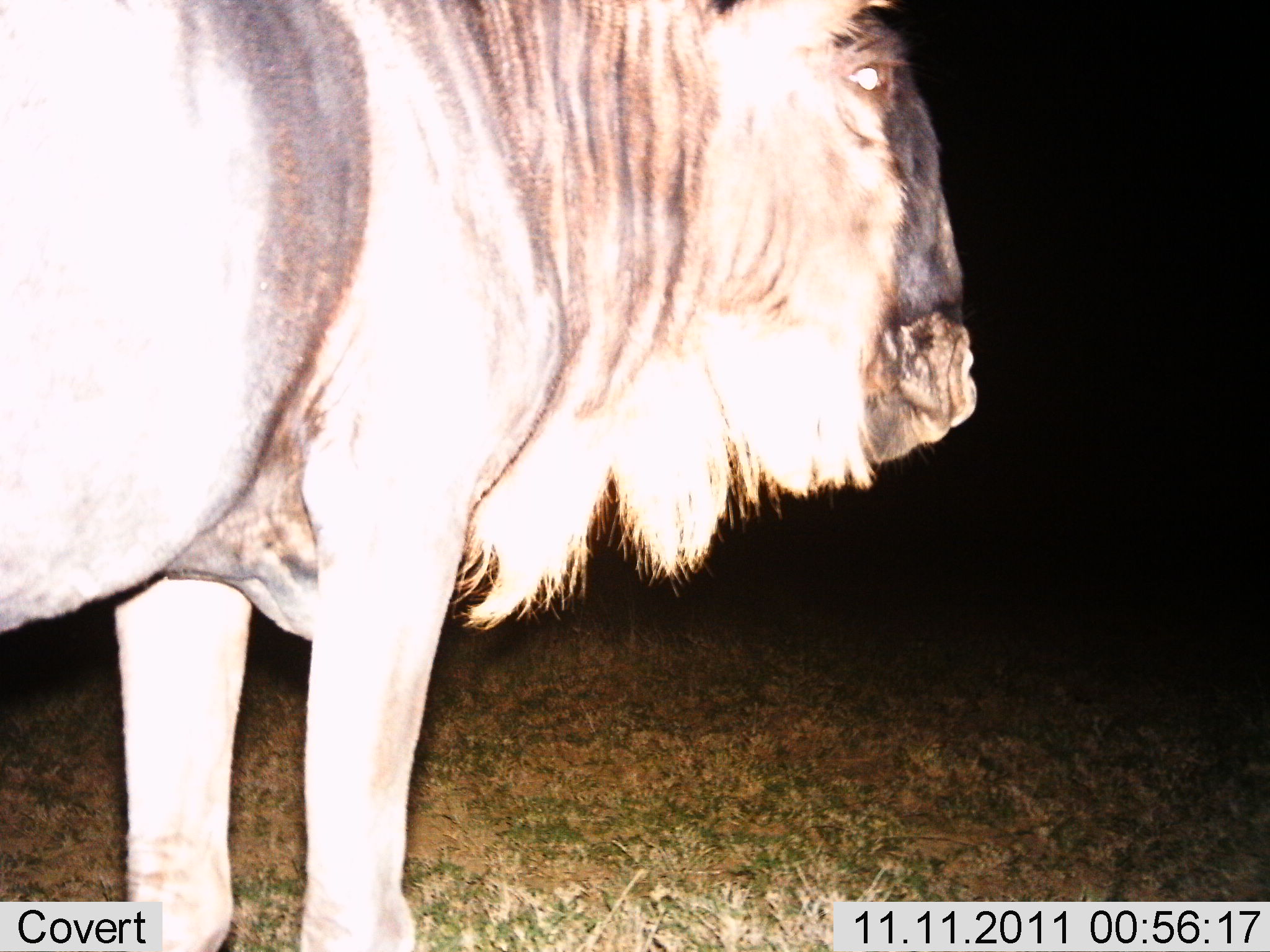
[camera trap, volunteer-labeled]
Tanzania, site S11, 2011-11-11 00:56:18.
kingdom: Animalia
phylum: Chordata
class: Mammalia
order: Artiodactyla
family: Bovidae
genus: Connochaetes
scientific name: Connochaetes taurinus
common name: blue wildebeest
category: wildebeest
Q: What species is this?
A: Wildebeest (blue wildebeest) (Connochaetes taurinus).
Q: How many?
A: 1.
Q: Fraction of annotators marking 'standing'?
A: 100%.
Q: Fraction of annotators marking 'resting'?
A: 0%.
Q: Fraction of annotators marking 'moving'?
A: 0%.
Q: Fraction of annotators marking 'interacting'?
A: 0%.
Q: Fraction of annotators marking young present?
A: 0%.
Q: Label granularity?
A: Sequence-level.